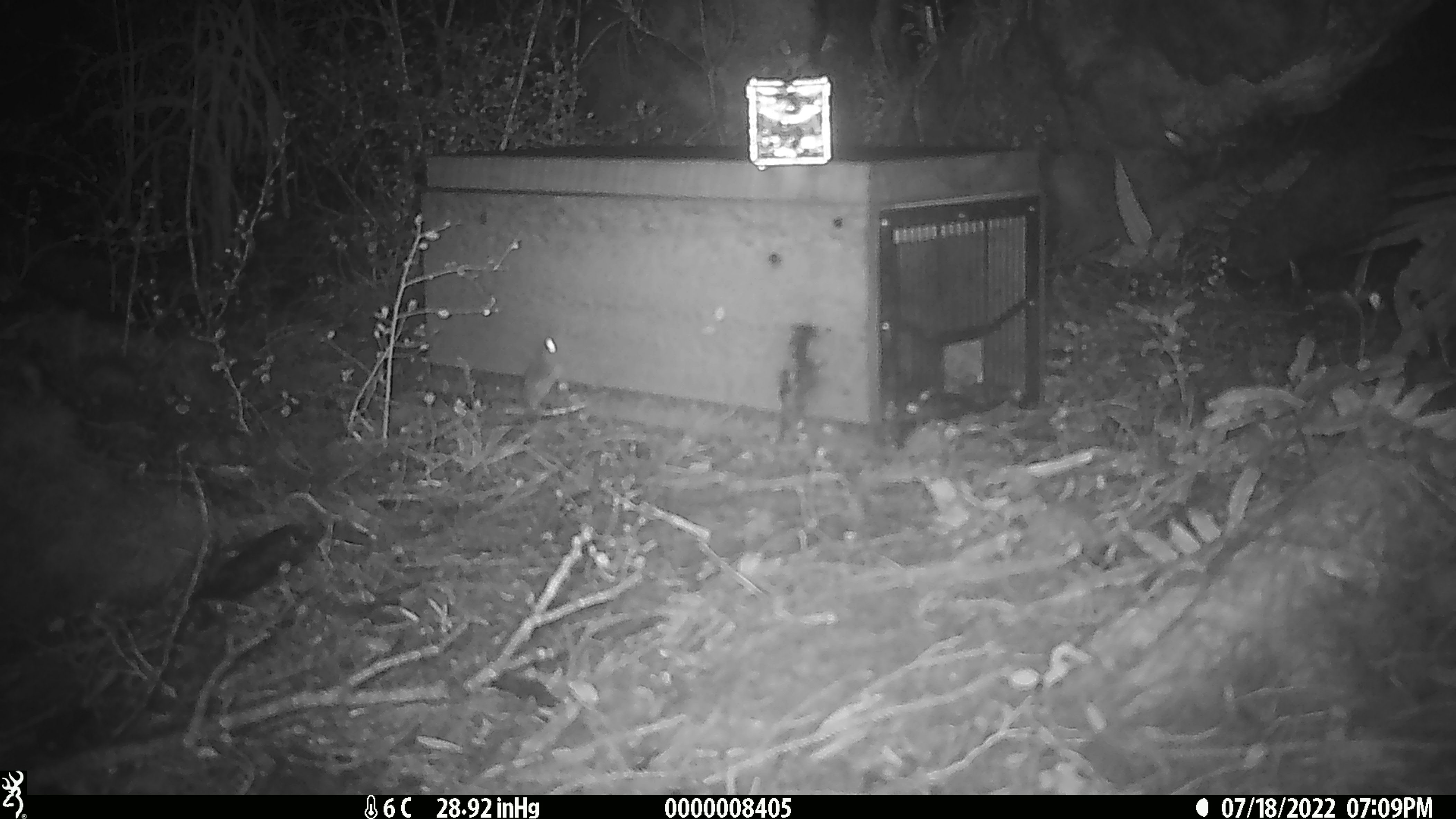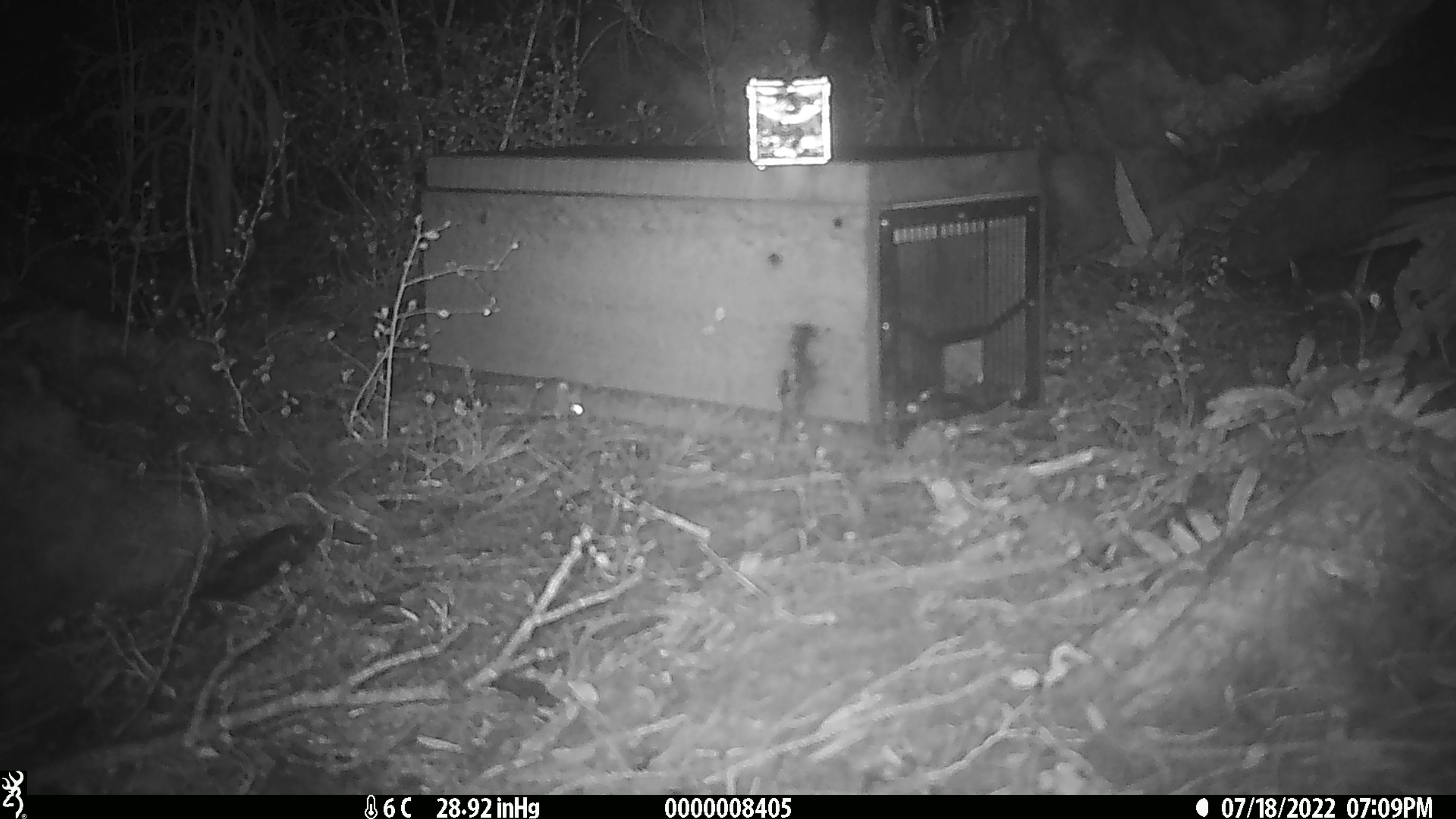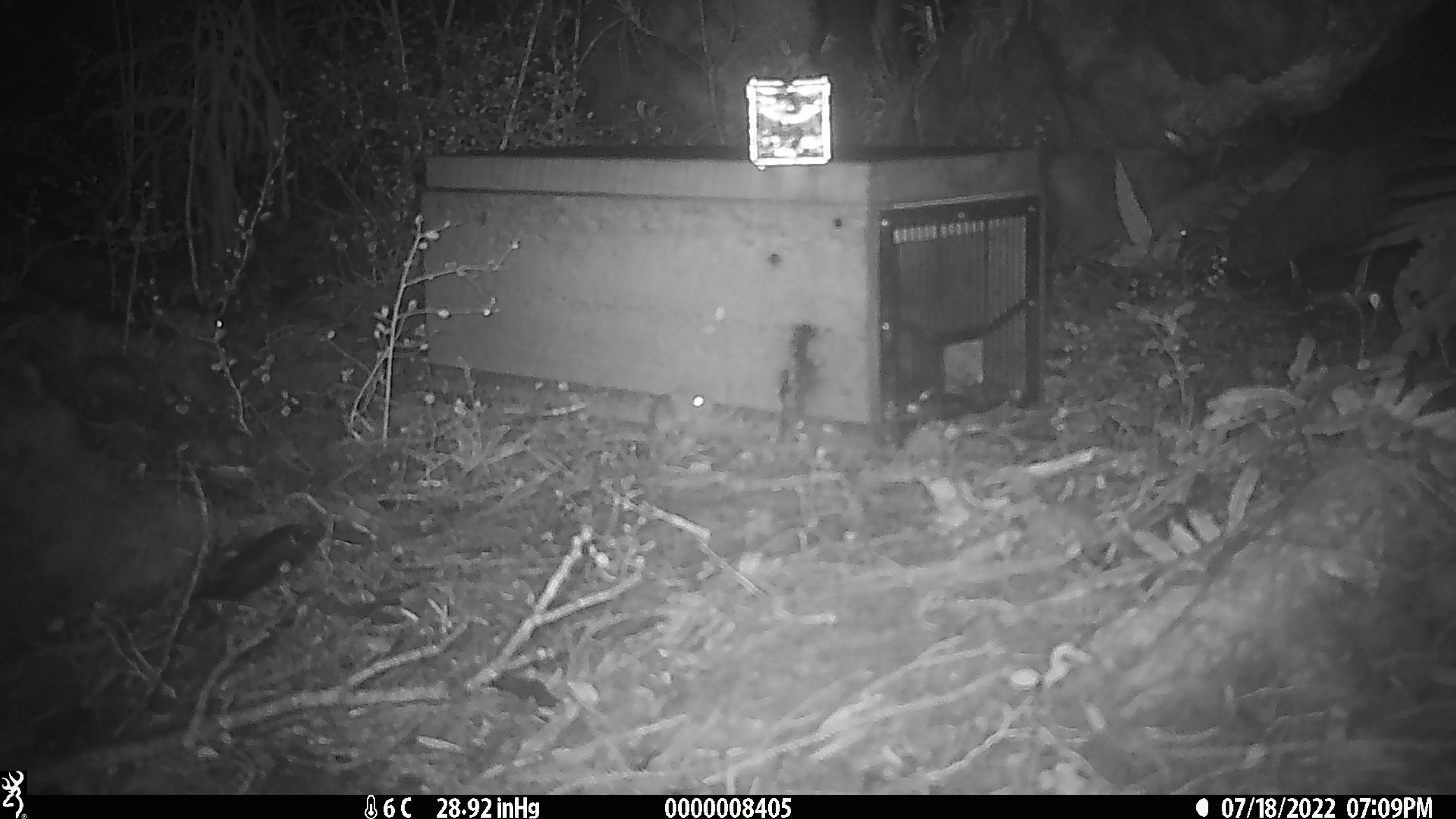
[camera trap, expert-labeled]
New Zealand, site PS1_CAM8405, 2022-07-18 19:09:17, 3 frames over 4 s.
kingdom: Animalia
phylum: Chordata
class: Mammalia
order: Rodentia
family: Muridae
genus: Mus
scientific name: Mus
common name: mouse